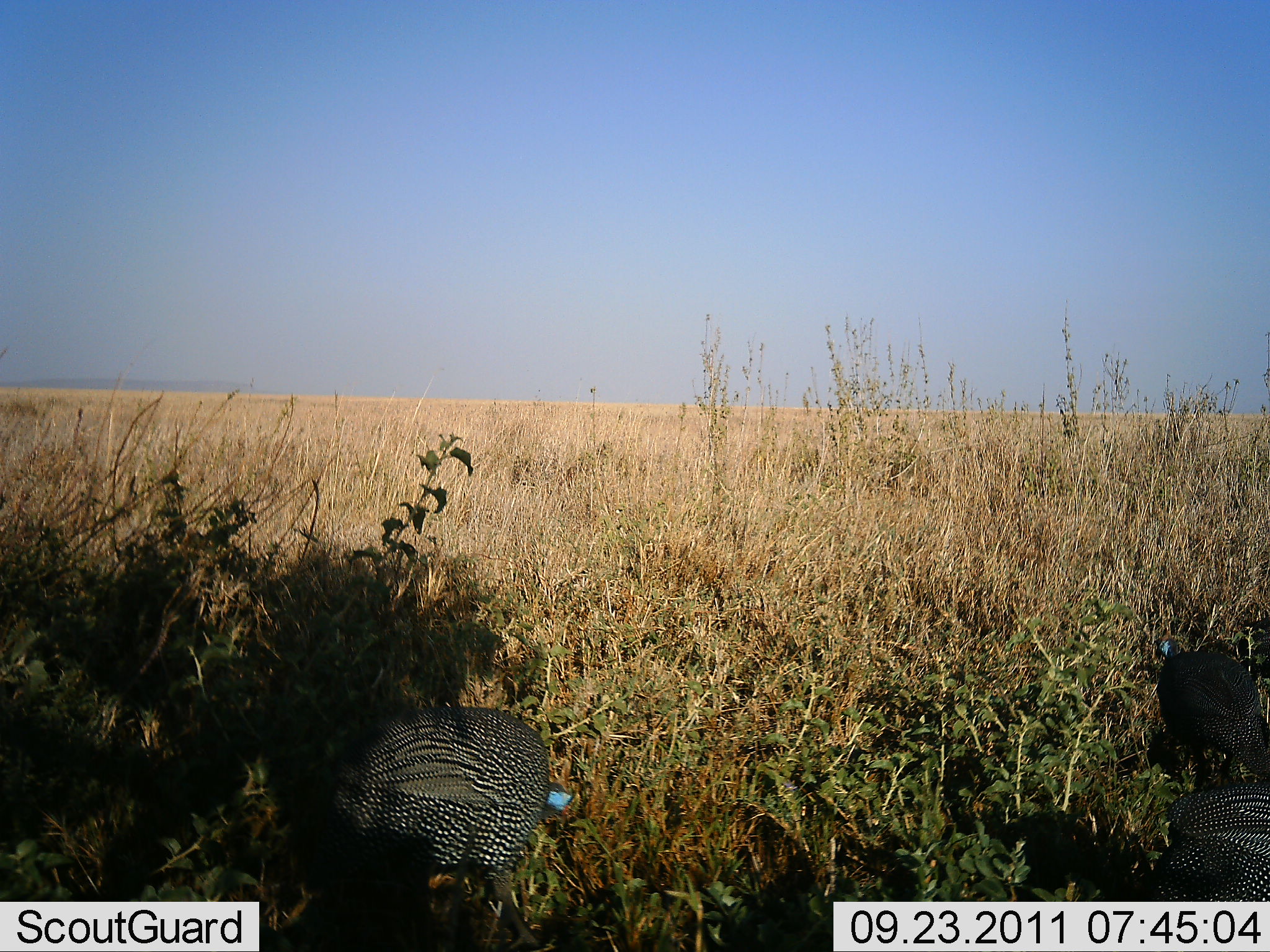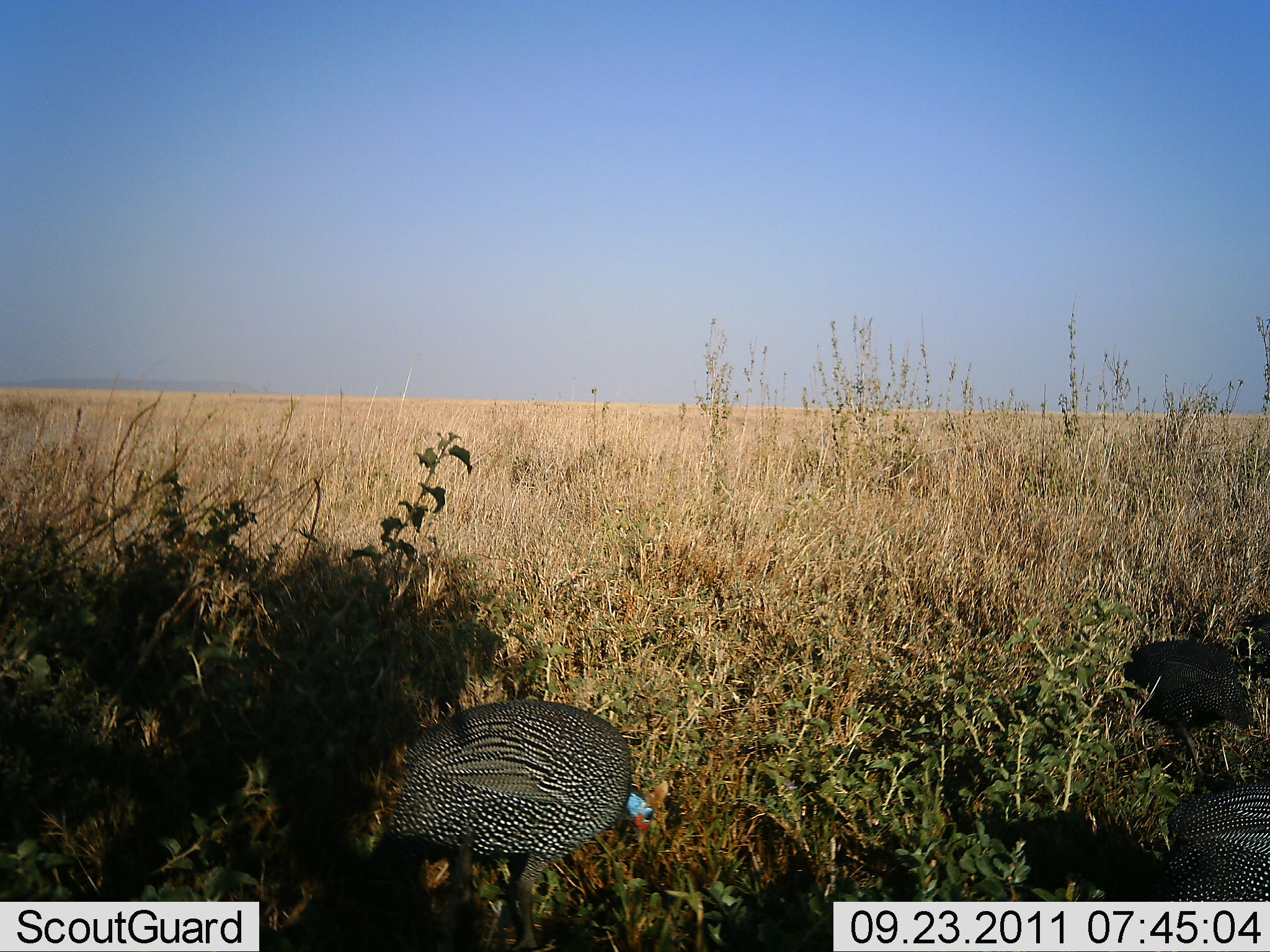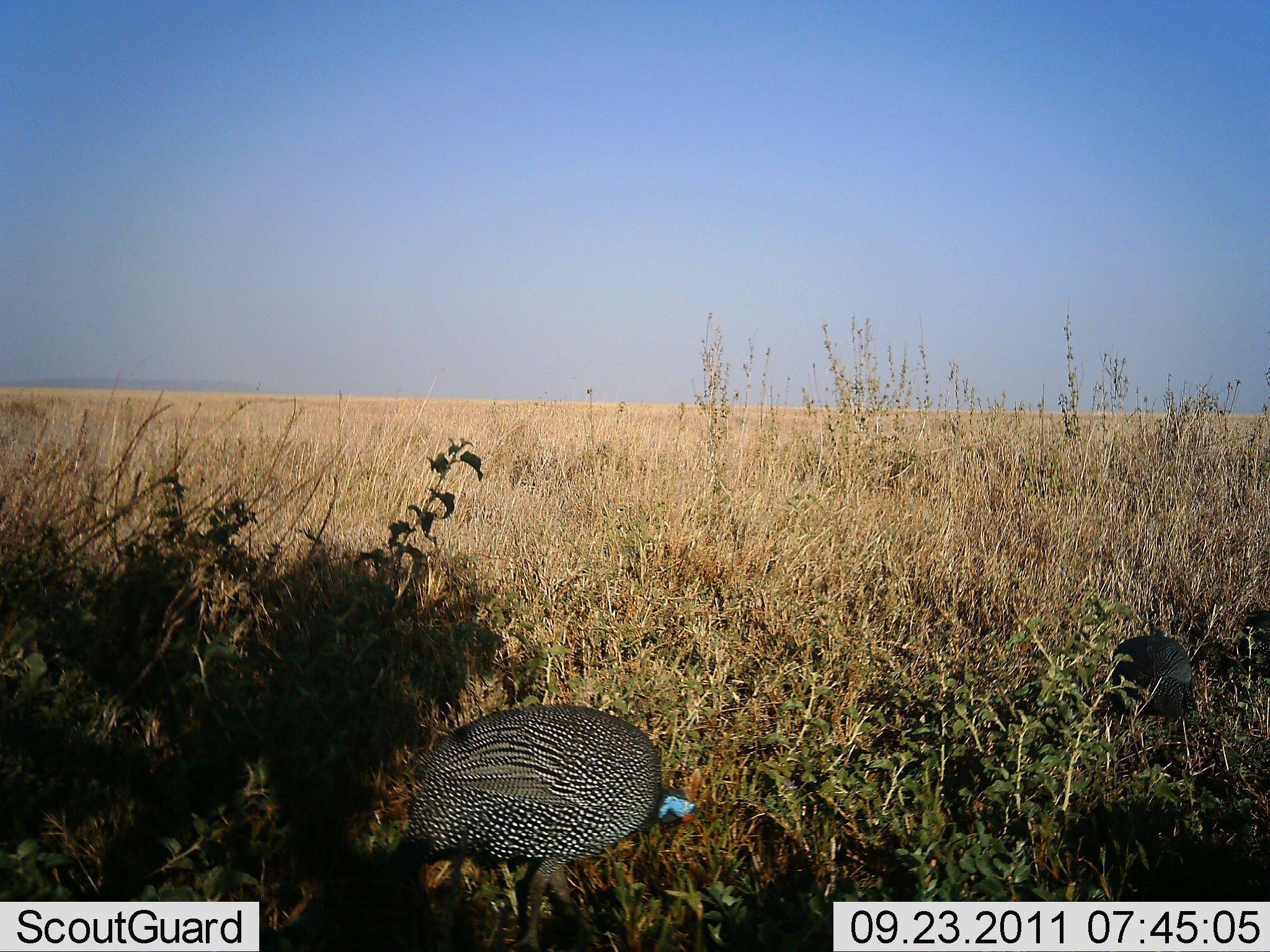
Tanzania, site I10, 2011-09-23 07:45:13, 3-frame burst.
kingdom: Animalia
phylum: Chordata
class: Aves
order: Galliformes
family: Numididae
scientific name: Numididae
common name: guinea fowl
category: guineafowl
Guineafowl (guinea fowl) (Numididae), count 3. Behavior (volunteer vote fractions): standing 33%, resting 0%, moving 33%, interacting 0%. Young present (vote fraction): 0%. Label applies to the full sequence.